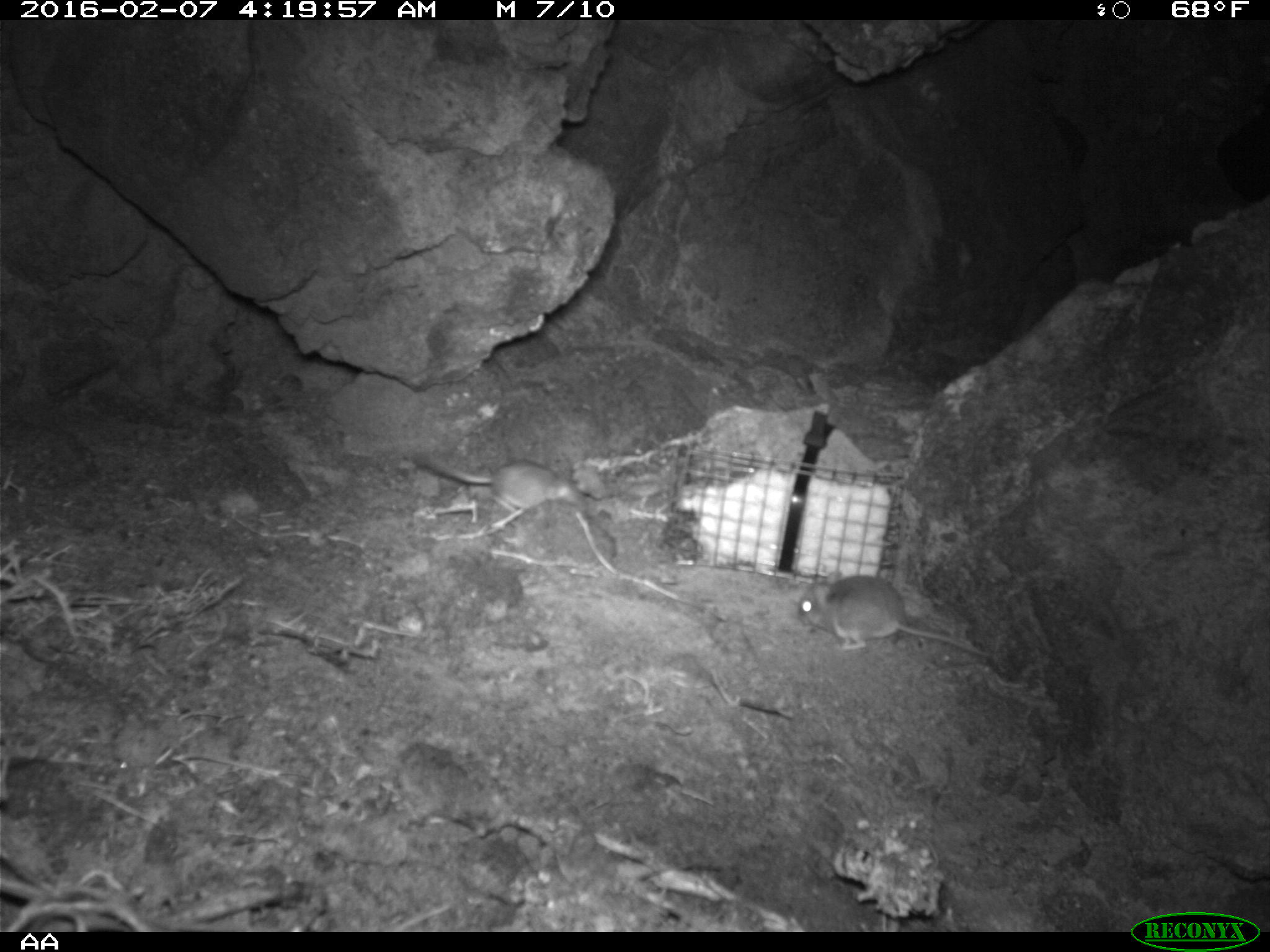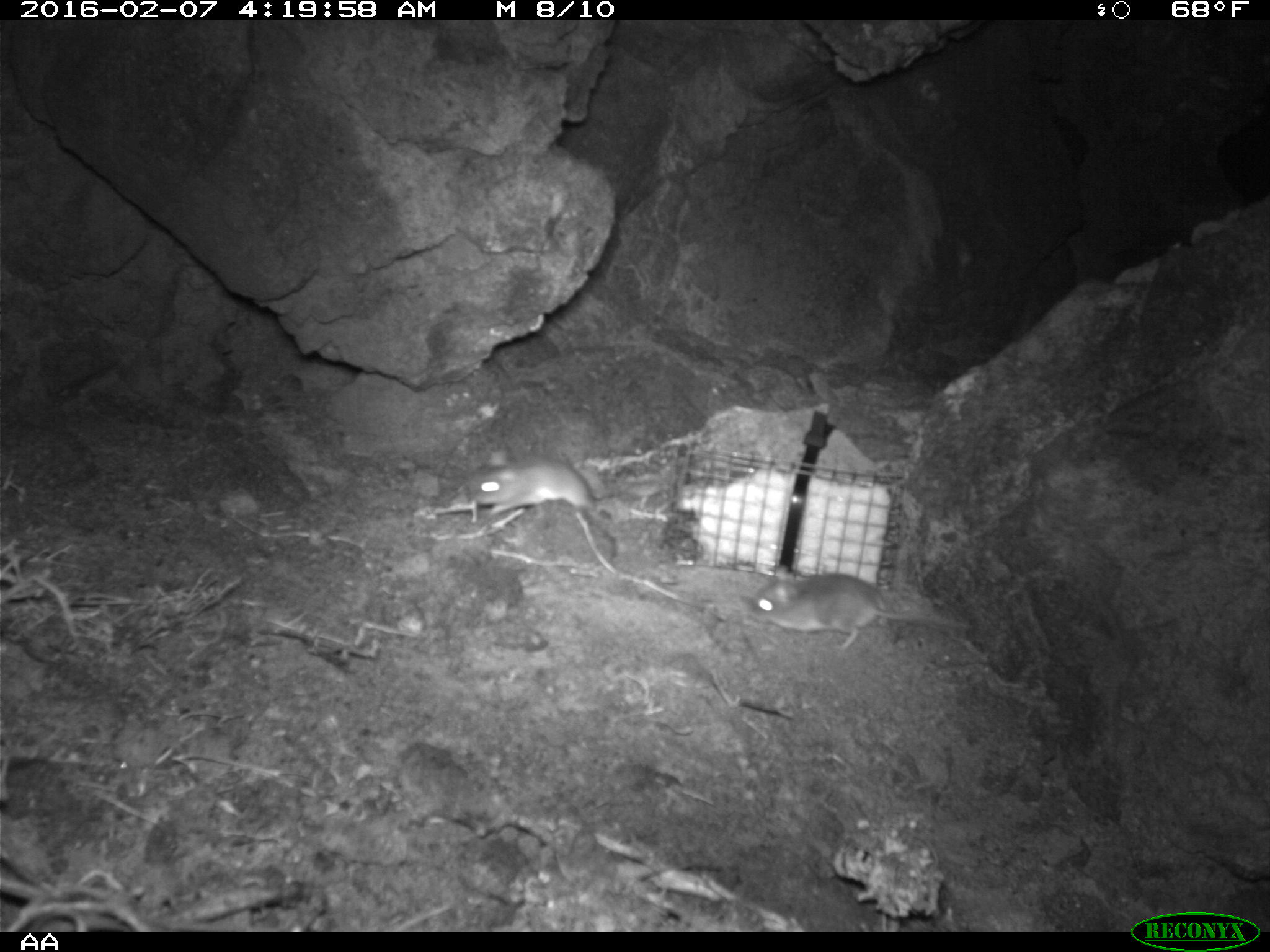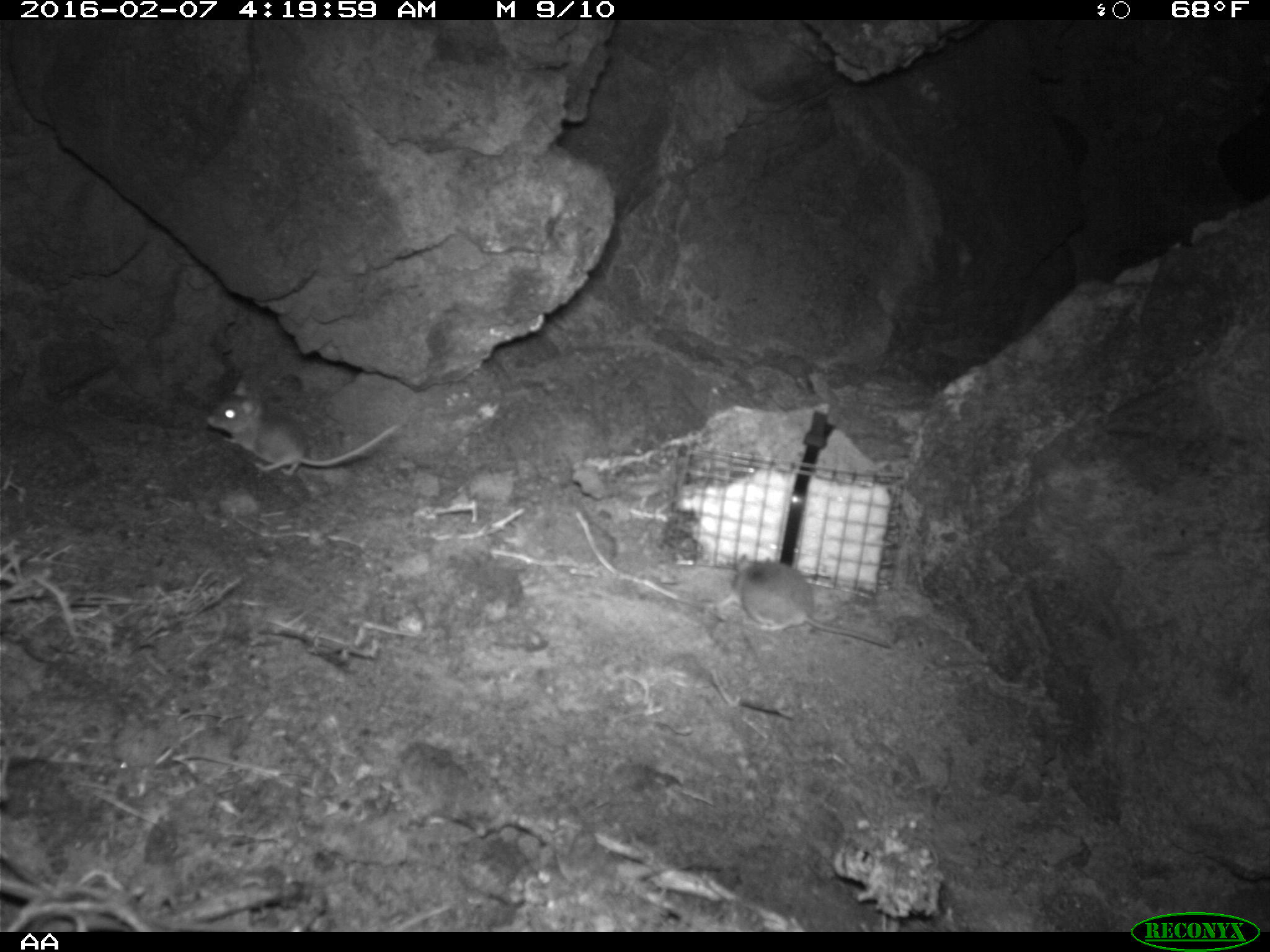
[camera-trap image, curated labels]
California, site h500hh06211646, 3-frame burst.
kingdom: Animalia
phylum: Chordata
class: Mammalia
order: Rodentia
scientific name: Rodentia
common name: rodent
Rodent (Rodentia).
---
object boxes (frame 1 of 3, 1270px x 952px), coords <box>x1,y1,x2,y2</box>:
rodent: <box>796,571,989,656</box>; <box>414,452,577,512</box>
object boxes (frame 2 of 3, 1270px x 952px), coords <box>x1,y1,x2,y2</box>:
rodent: <box>752,564,967,650</box>; <box>466,452,608,514</box>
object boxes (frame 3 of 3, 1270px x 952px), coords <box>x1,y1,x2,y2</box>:
rodent: <box>205,377,400,477</box>; <box>733,548,895,652</box>